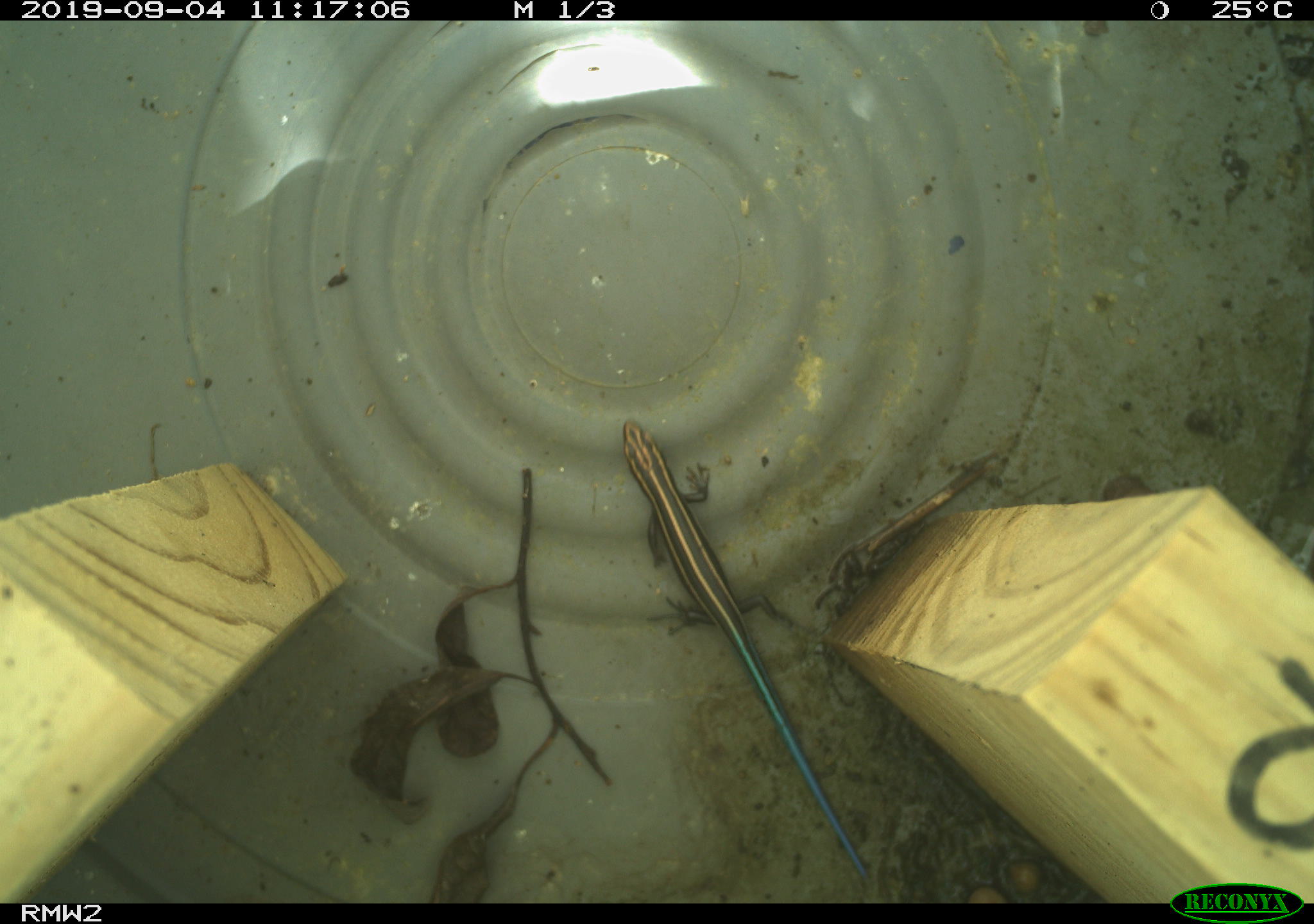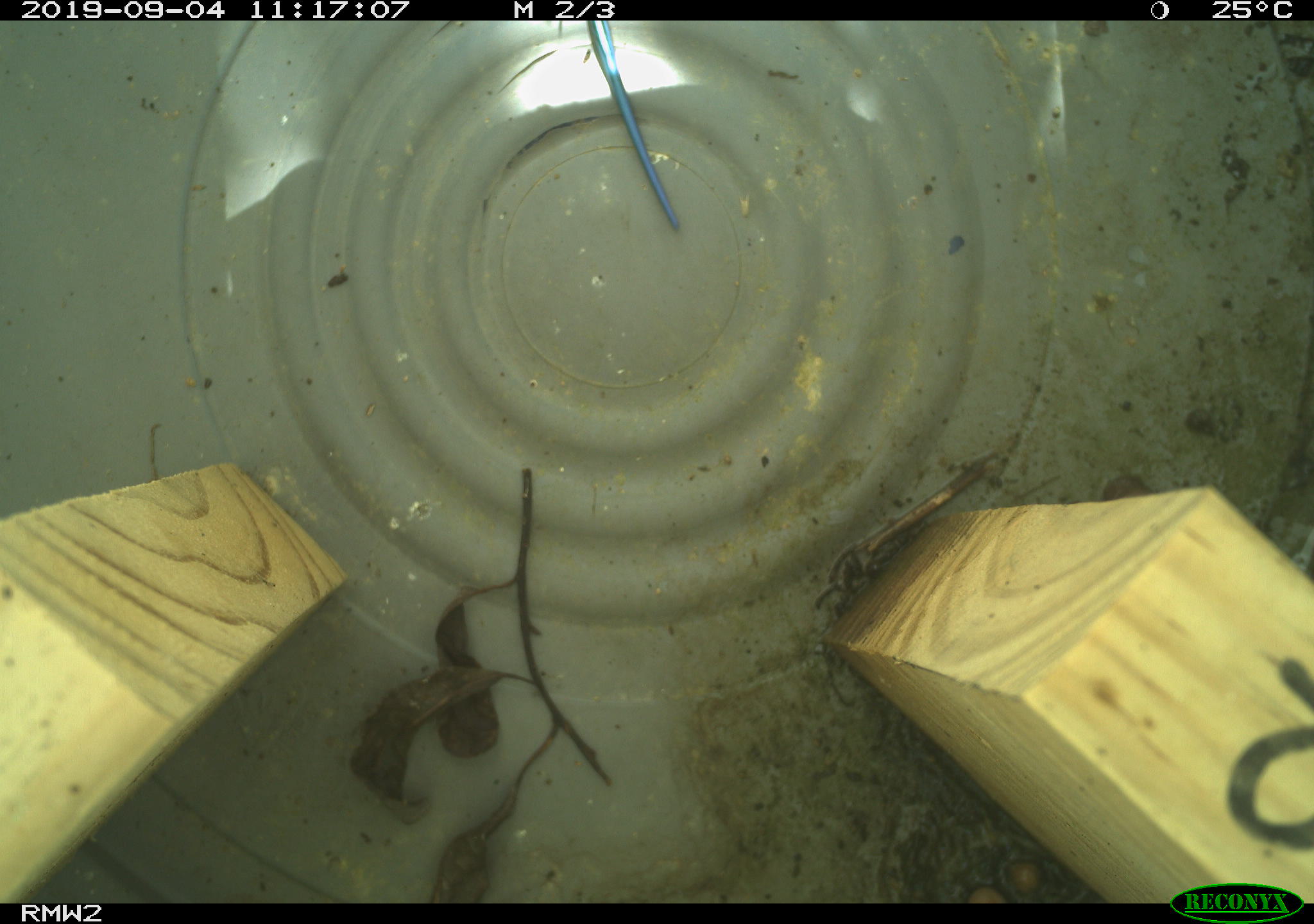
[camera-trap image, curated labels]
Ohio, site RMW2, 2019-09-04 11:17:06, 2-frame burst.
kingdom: Animalia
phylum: Chordata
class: Reptilia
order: Squamata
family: Scincidae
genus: Plestiodon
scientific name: Plestiodon fasciatus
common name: common five-lined skink